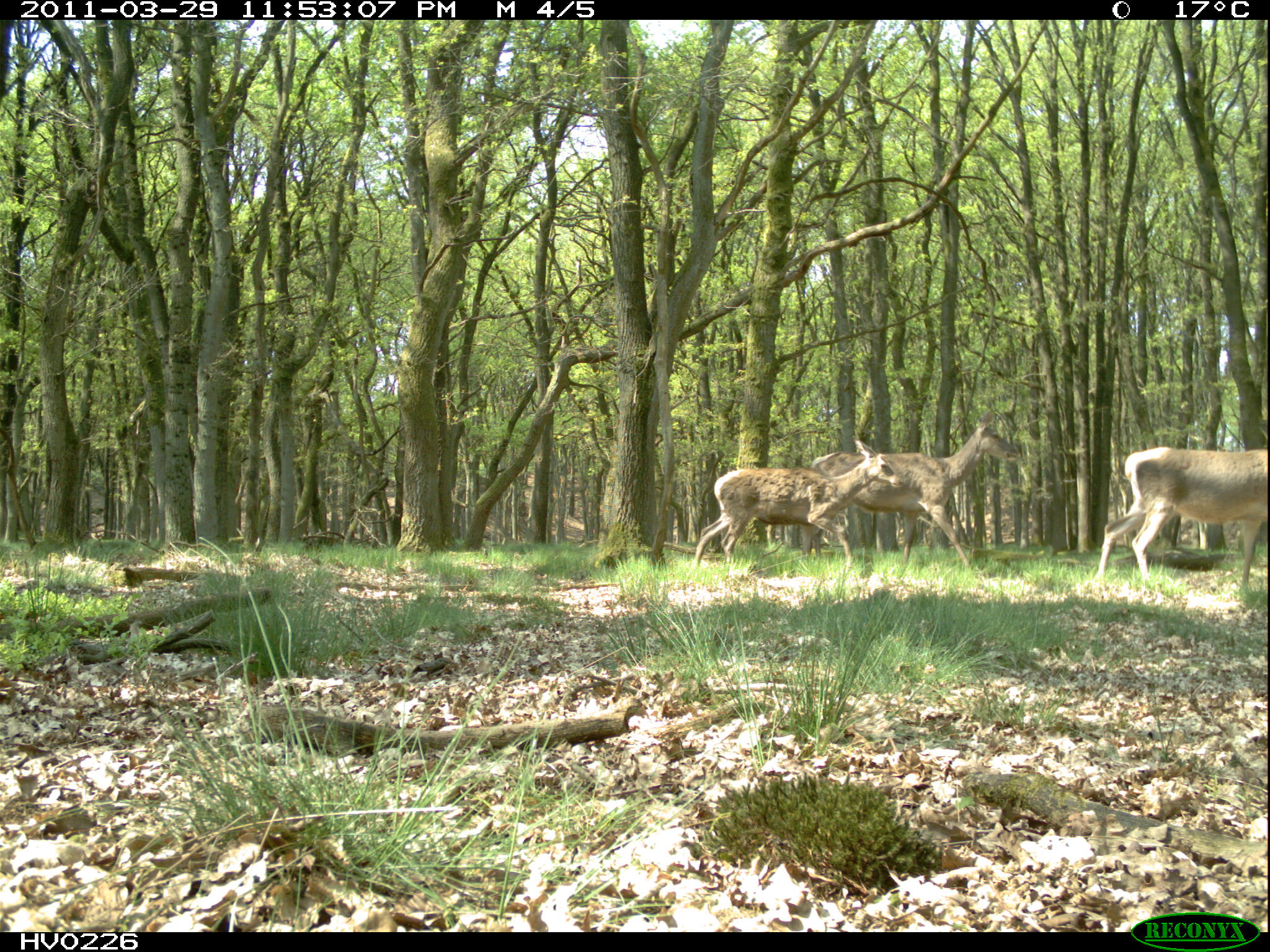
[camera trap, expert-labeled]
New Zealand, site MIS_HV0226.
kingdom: Animalia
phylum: Chordata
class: Mammalia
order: Artiodactyla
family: Cervidae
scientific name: Cervidae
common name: deer